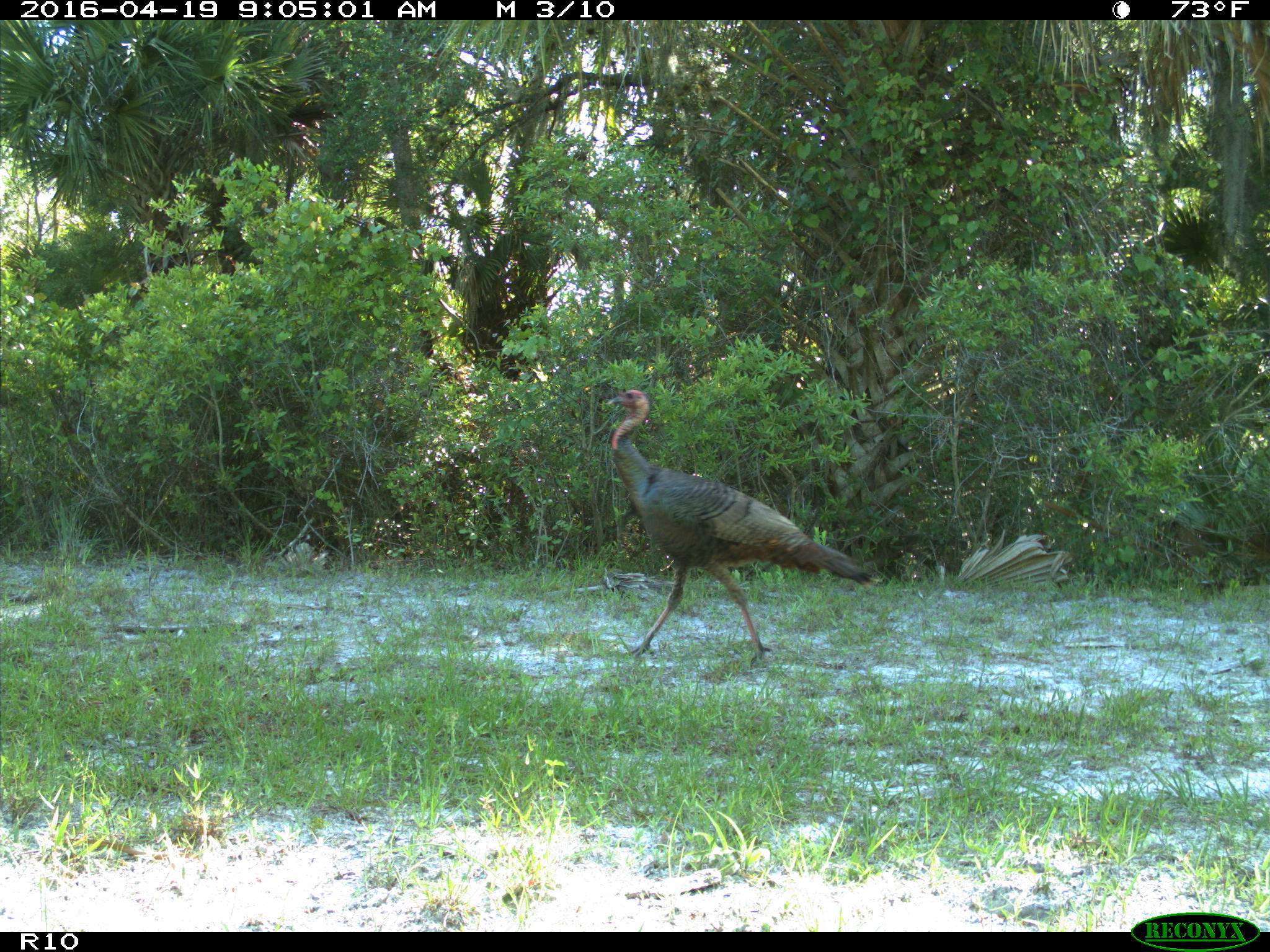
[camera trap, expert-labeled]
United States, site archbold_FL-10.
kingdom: Animalia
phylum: Chordata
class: Aves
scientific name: Aves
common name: birds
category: unidentified bird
Unidentified bird (birds) (Aves).